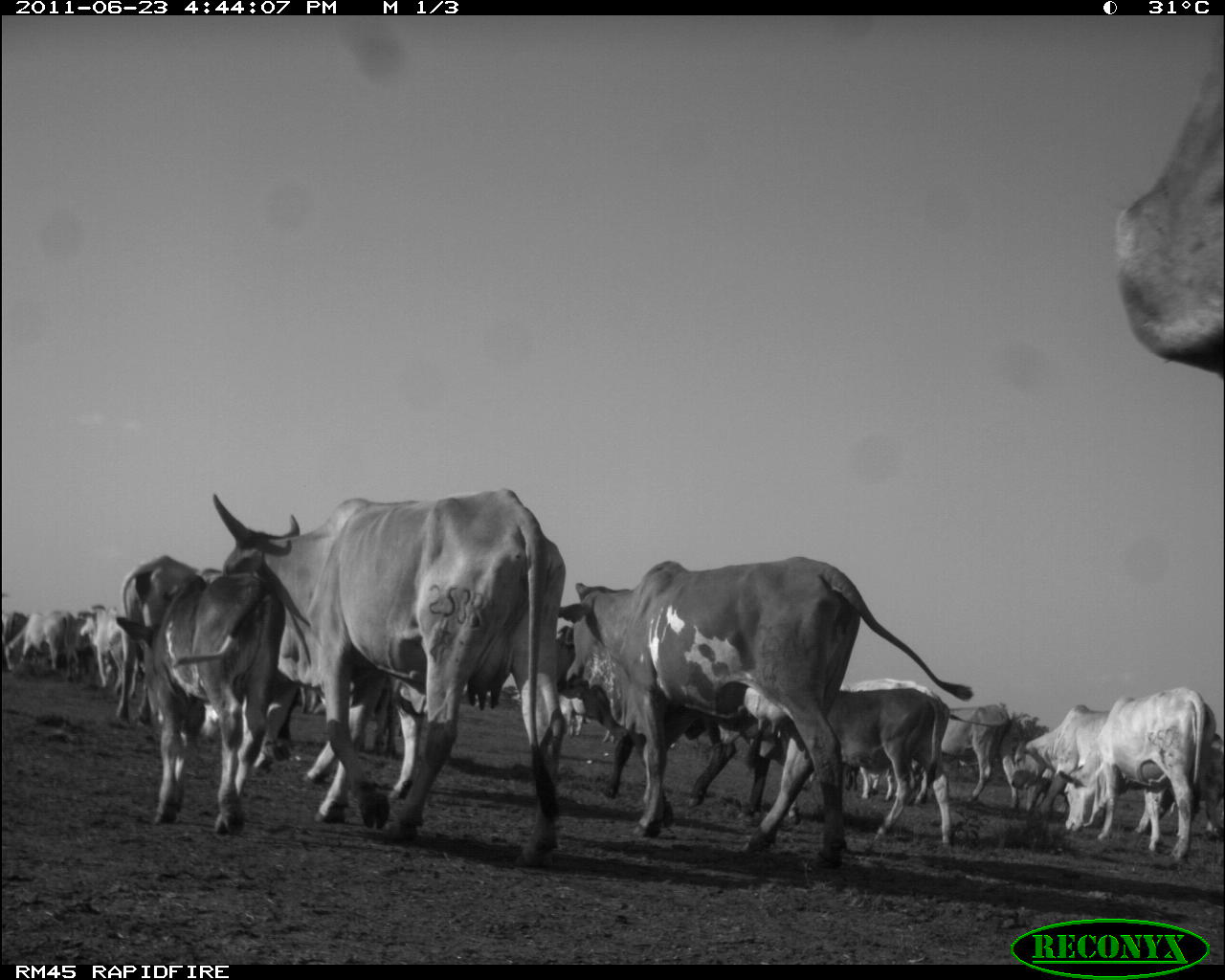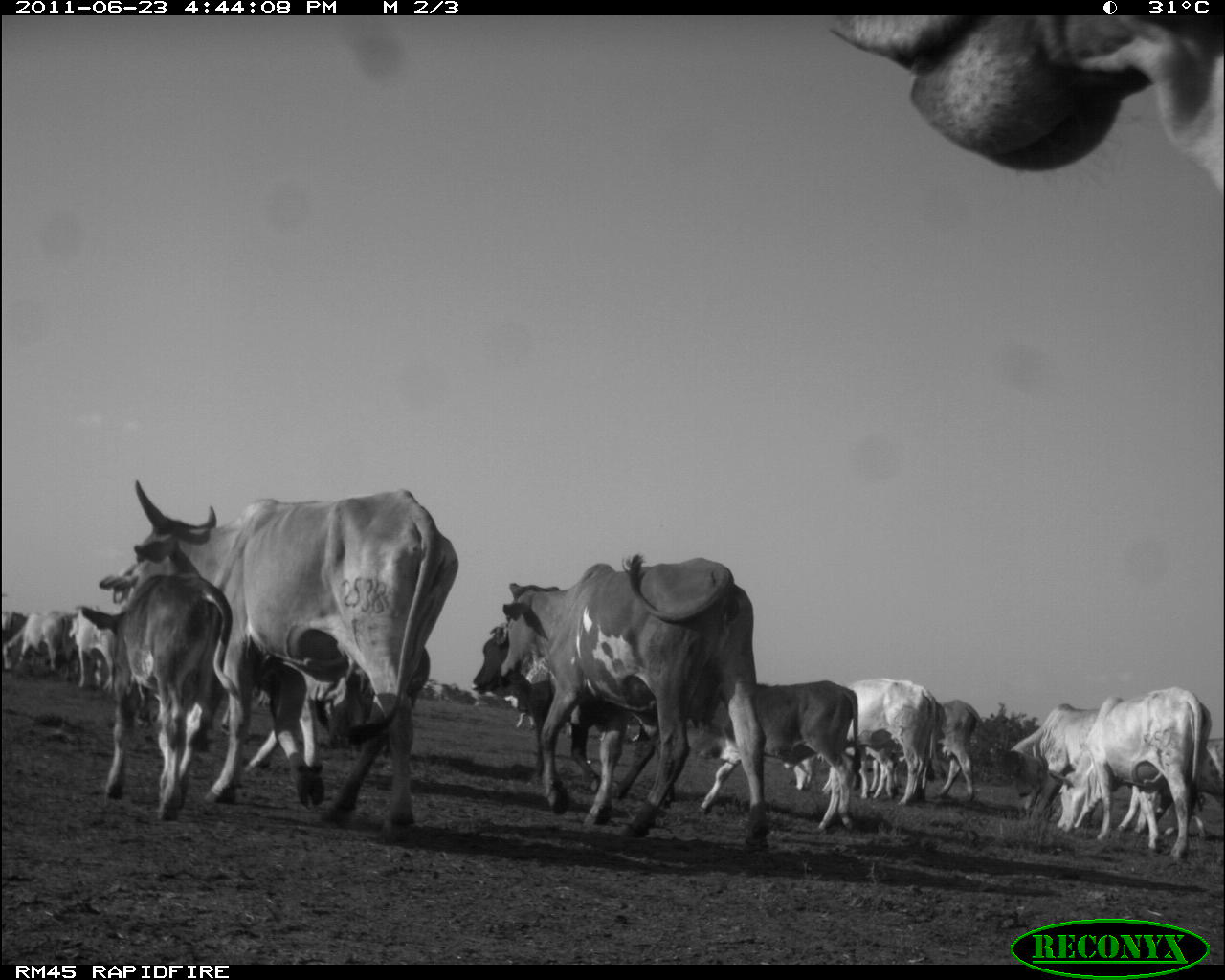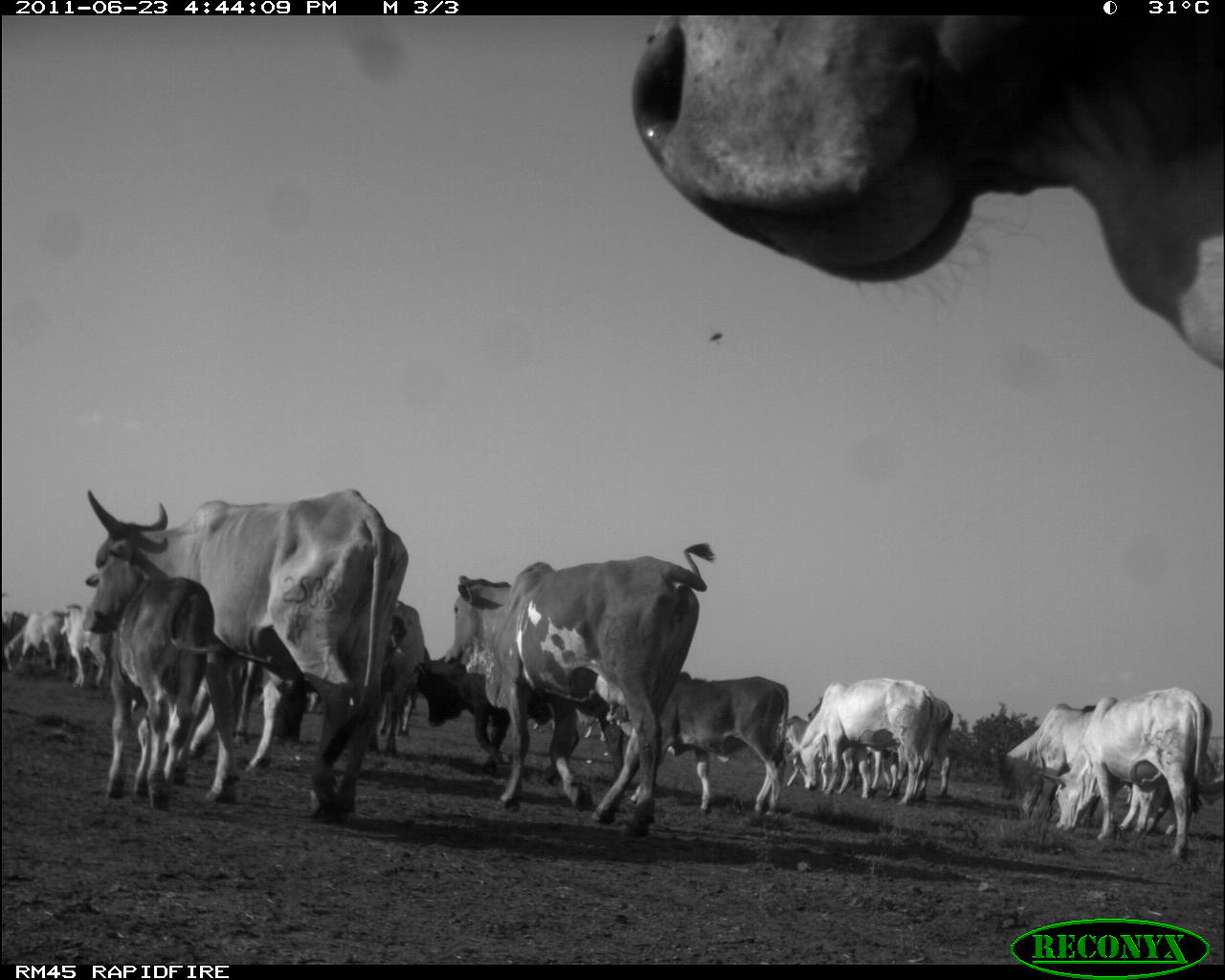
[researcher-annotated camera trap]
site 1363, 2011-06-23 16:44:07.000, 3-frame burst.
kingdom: Animalia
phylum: Chordata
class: Mammalia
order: Artiodactyla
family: Bovidae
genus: Bos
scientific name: Bos taurus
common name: domestic cattle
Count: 17.